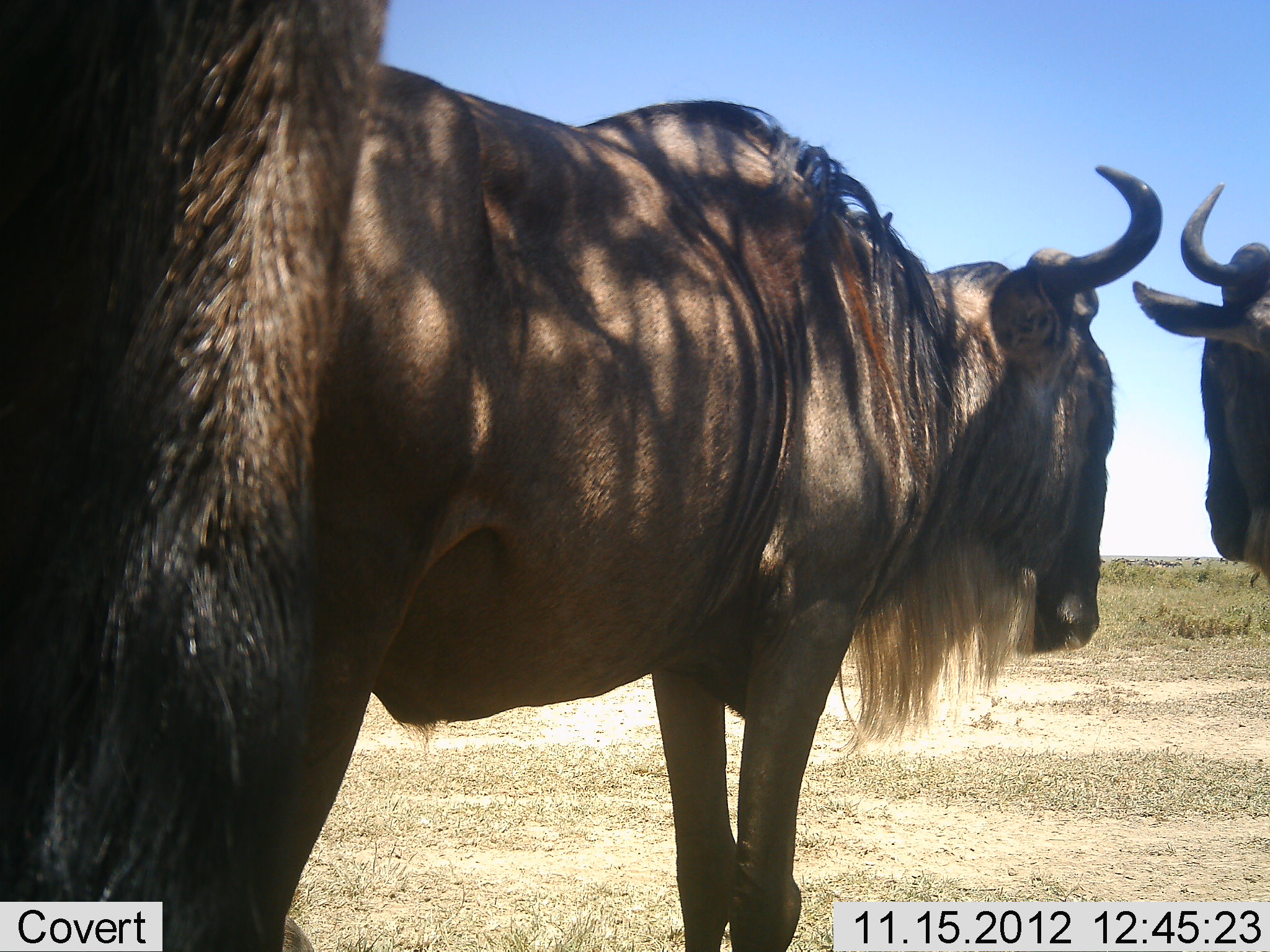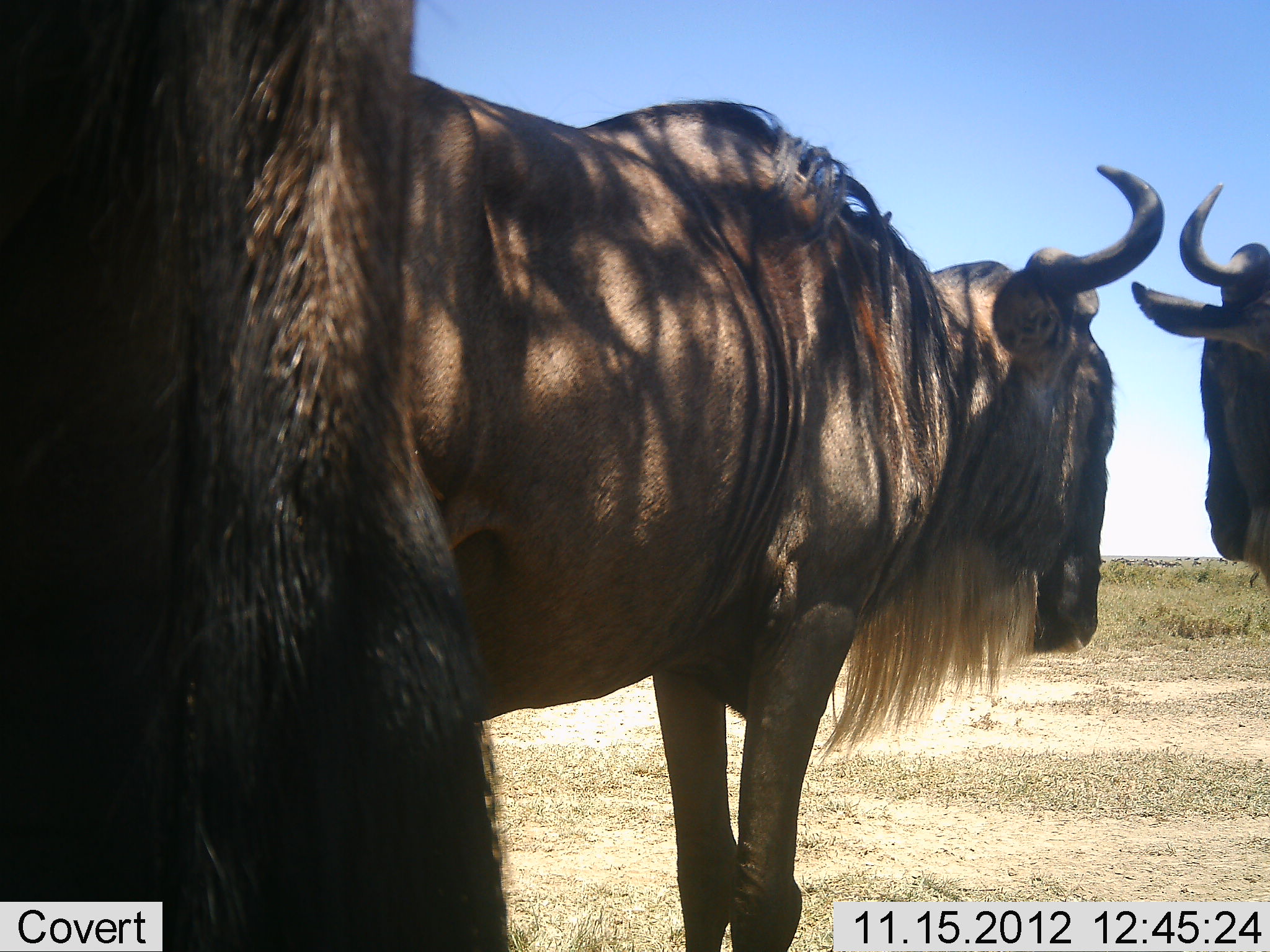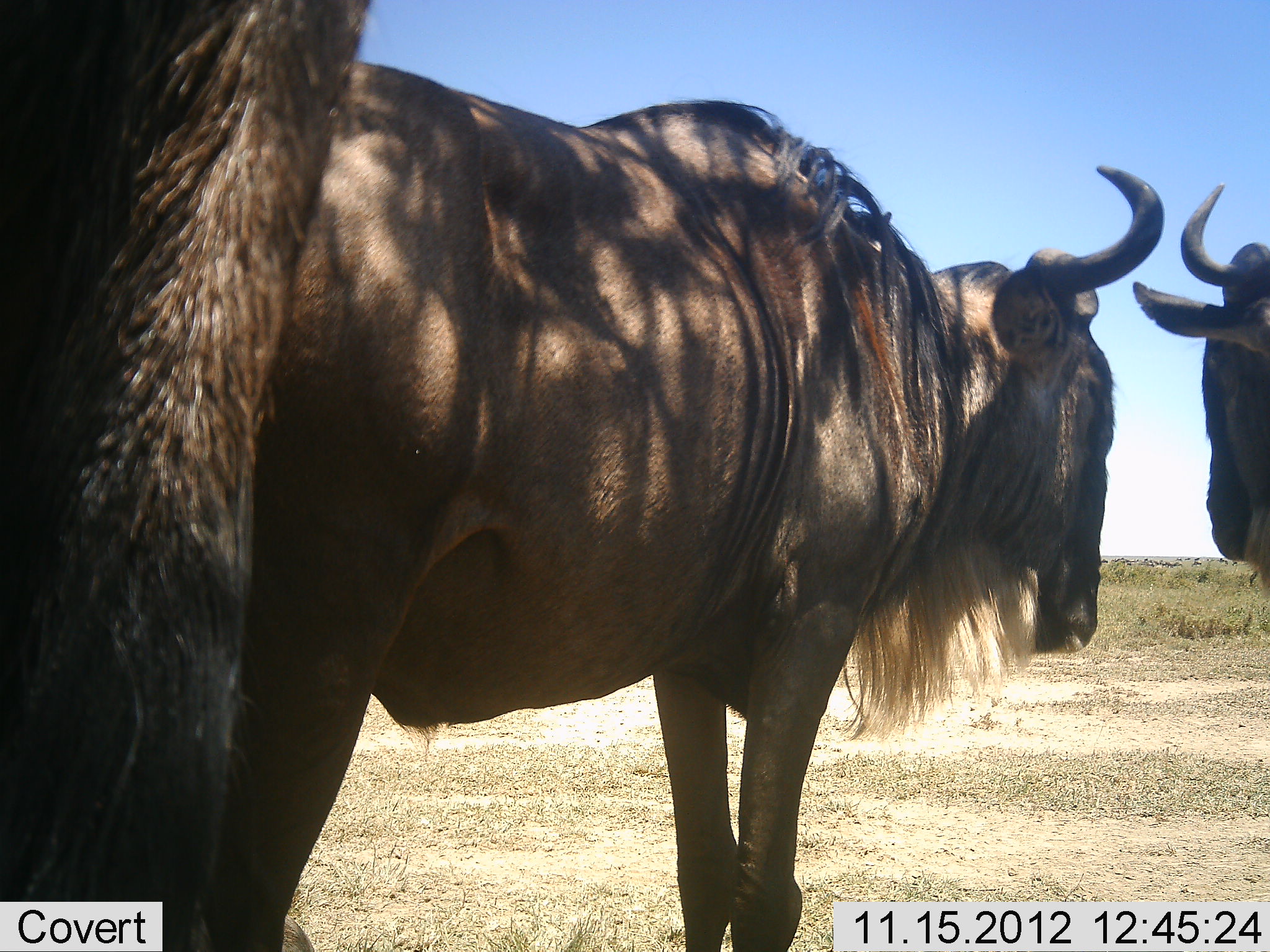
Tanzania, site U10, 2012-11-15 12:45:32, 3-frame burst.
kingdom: Animalia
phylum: Chordata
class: Mammalia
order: Artiodactyla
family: Bovidae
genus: Connochaetes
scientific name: Connochaetes taurinus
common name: blue wildebeest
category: wildebeest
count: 3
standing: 100%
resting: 0%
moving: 0%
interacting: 0%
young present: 0%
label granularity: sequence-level